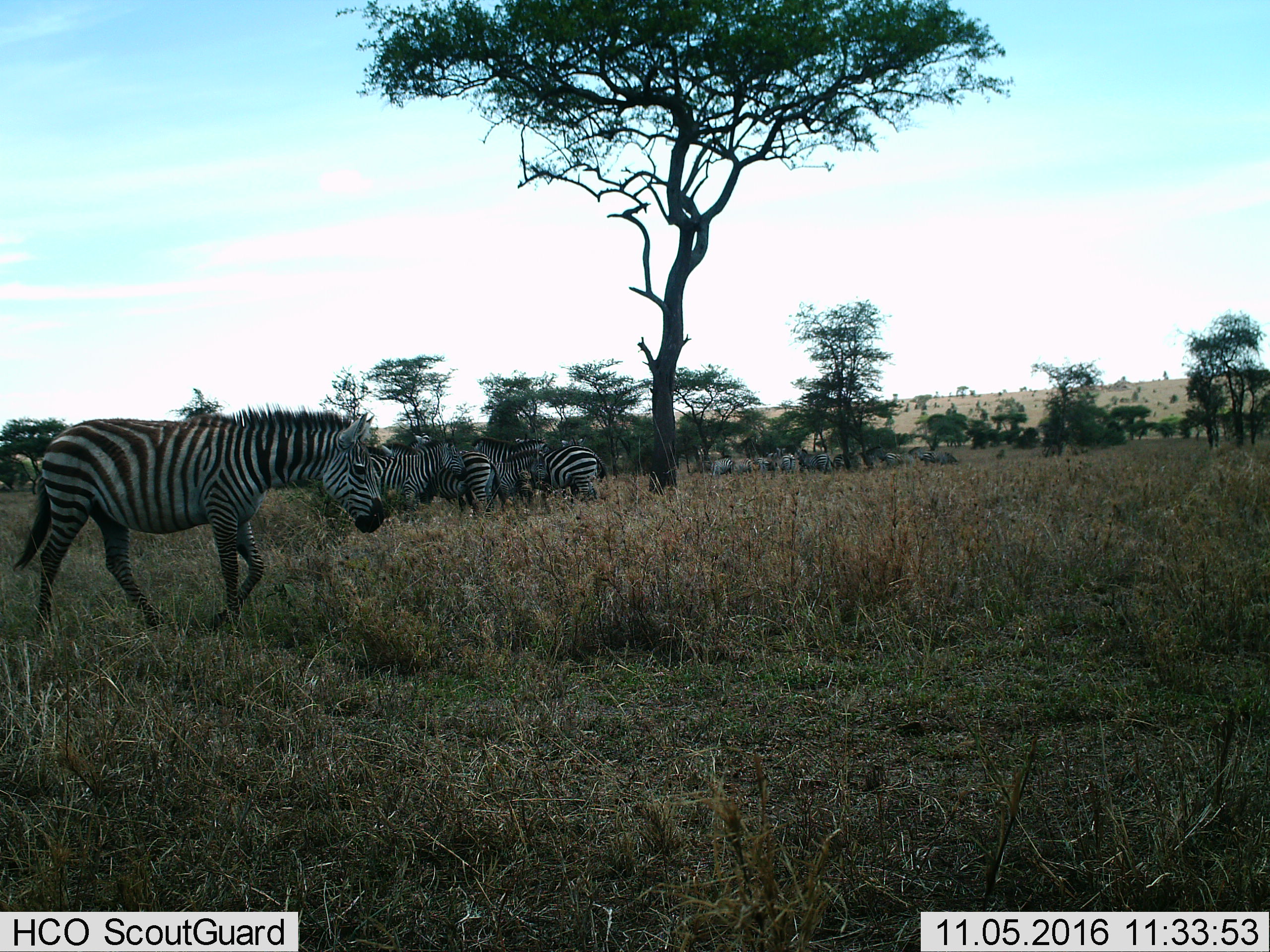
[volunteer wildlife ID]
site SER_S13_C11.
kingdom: Animalia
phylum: Chordata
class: Mammalia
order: Perissodactyla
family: Equidae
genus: Equus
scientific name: Equus quagga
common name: plains zebra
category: zebraplains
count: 11-50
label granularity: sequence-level